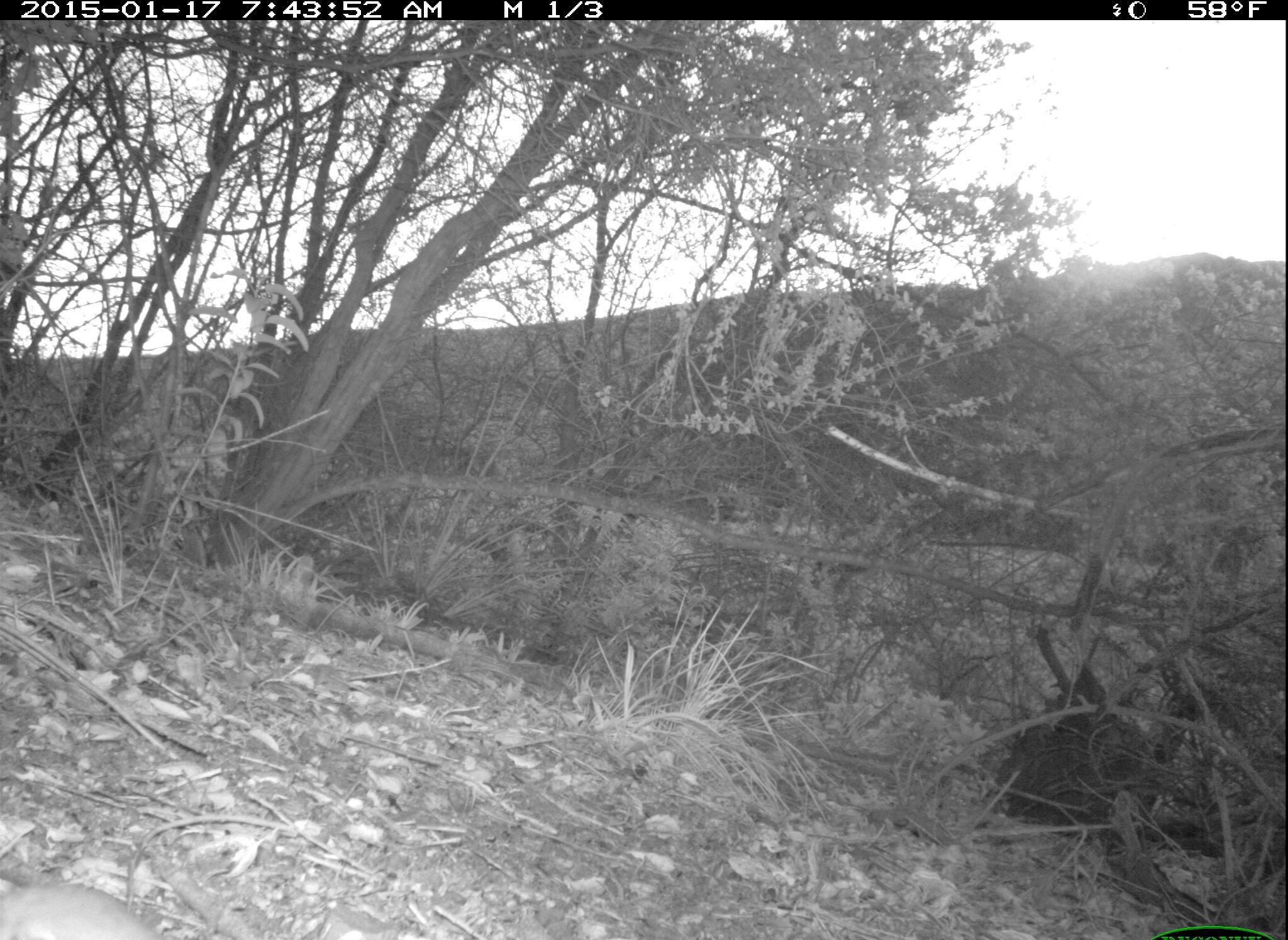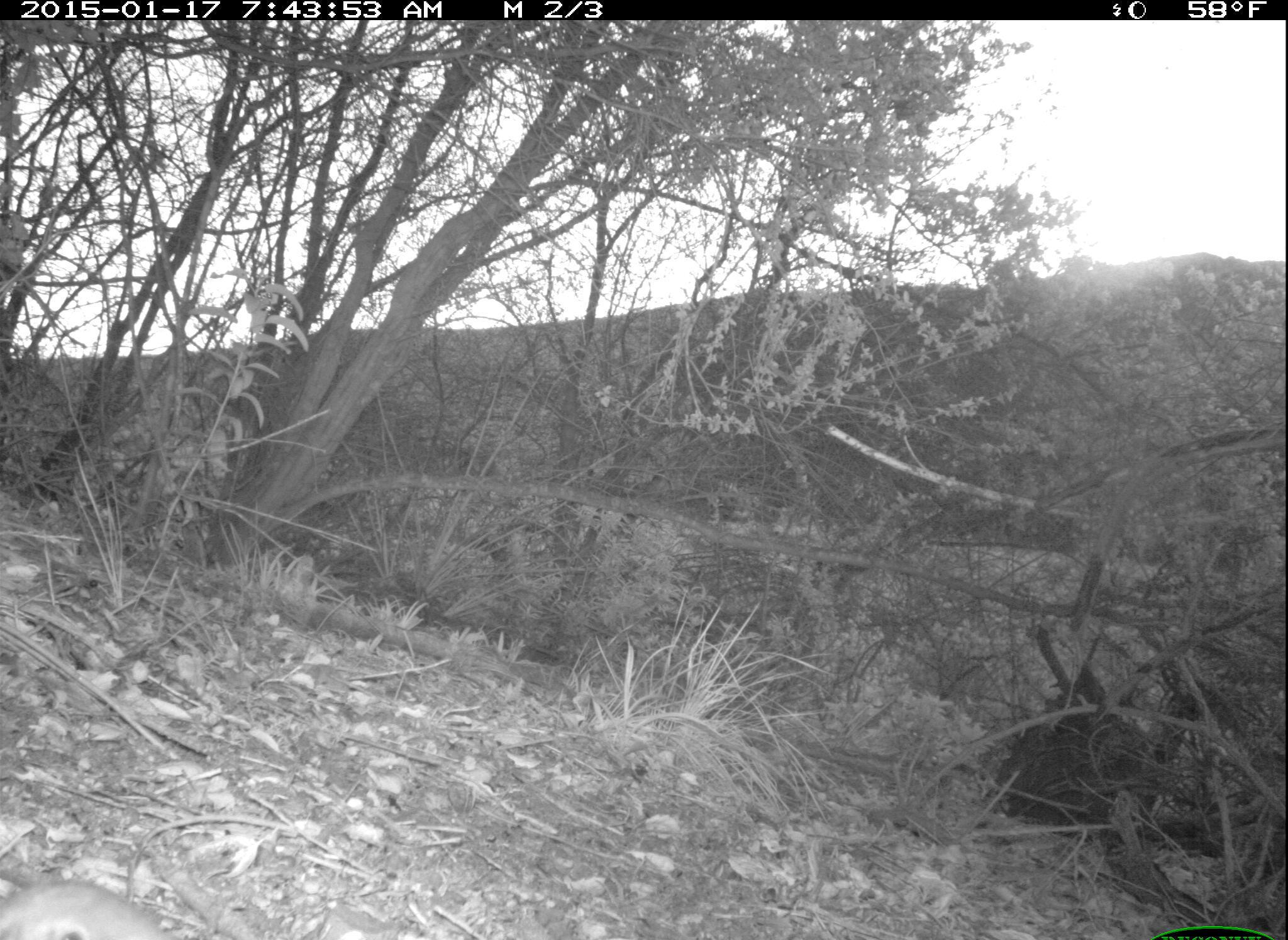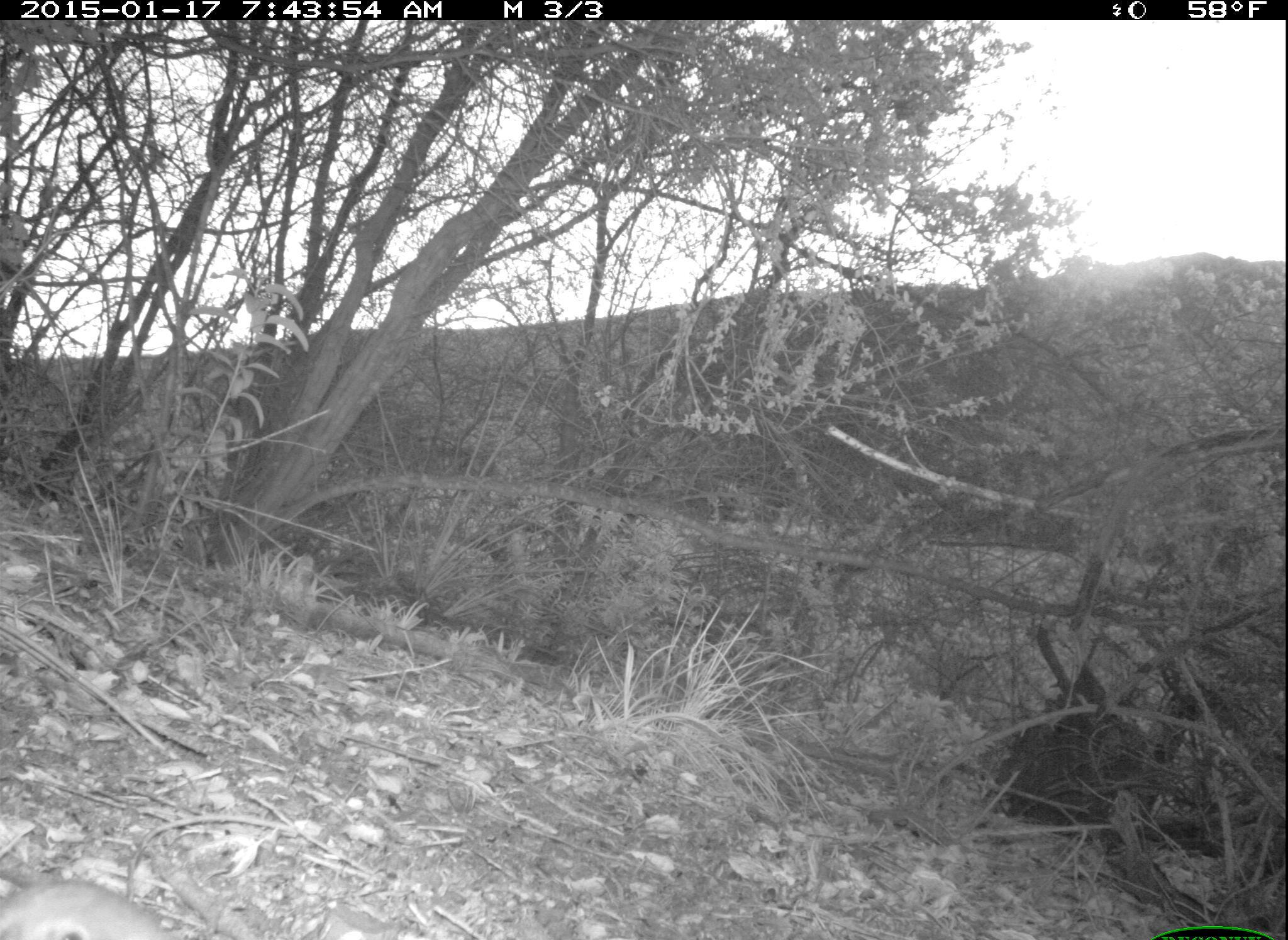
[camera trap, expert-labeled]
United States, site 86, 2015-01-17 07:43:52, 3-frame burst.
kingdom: Animalia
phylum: Chordata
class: Aves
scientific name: Aves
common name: bird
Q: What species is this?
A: Bird (Aves).